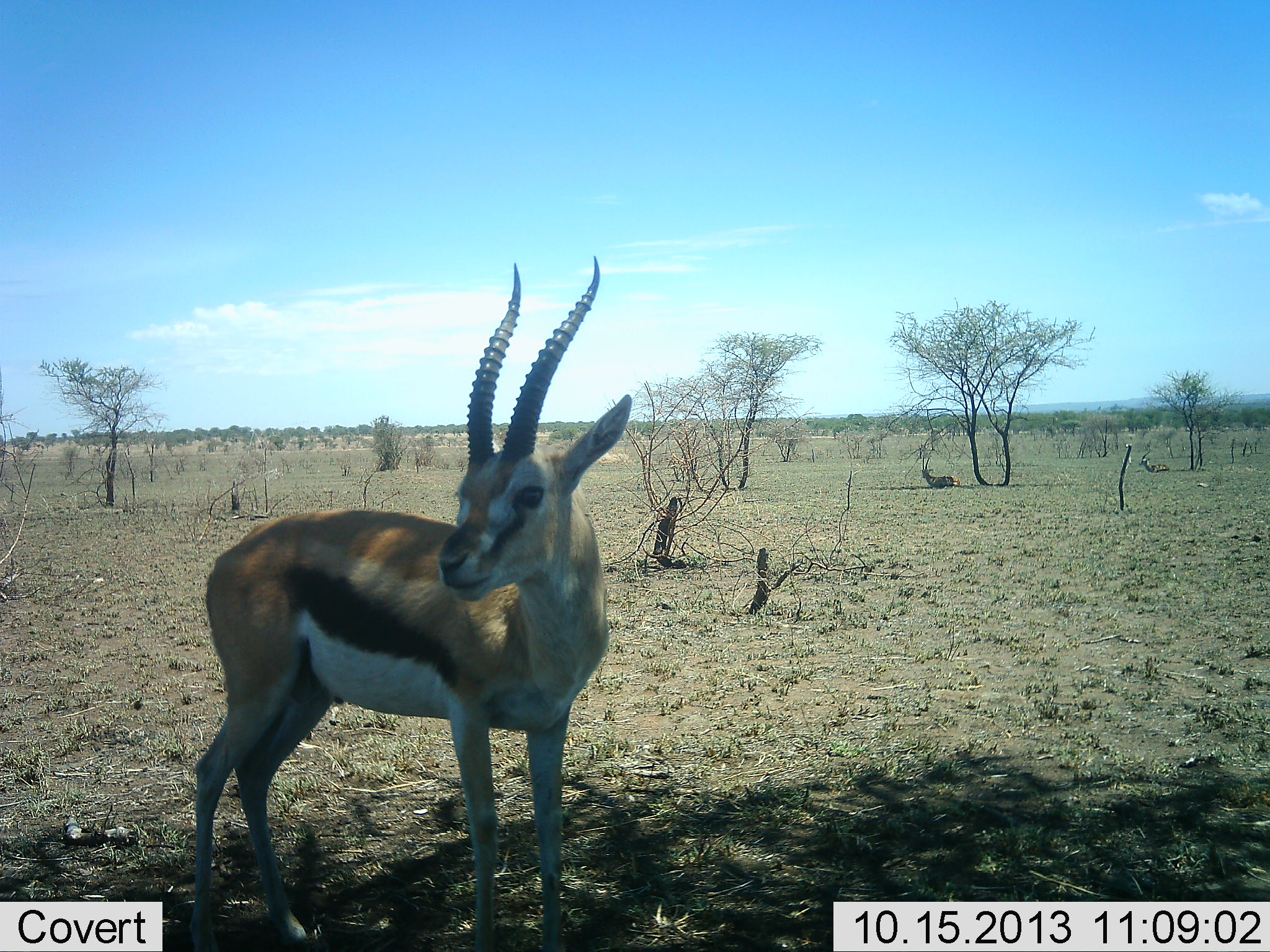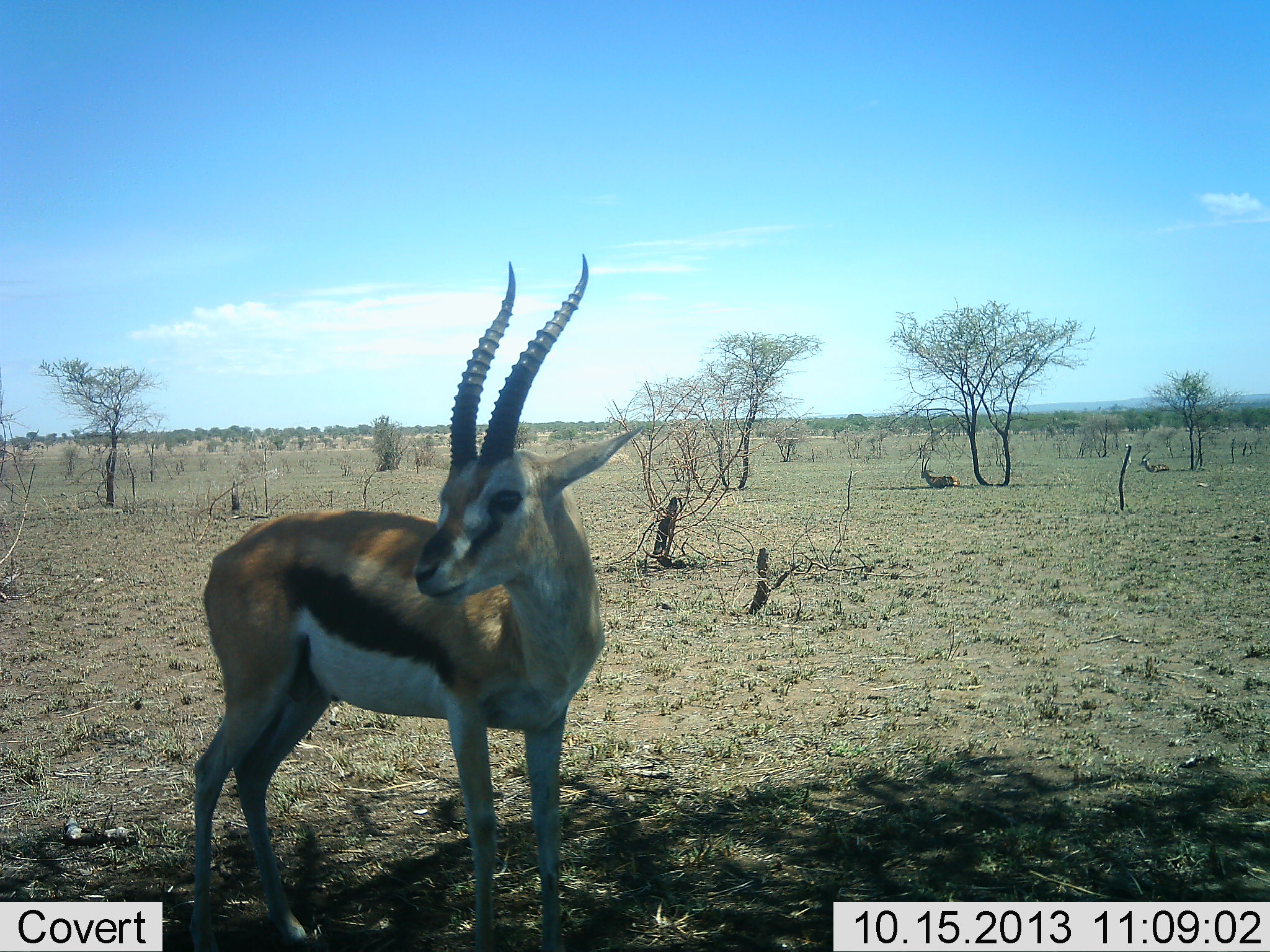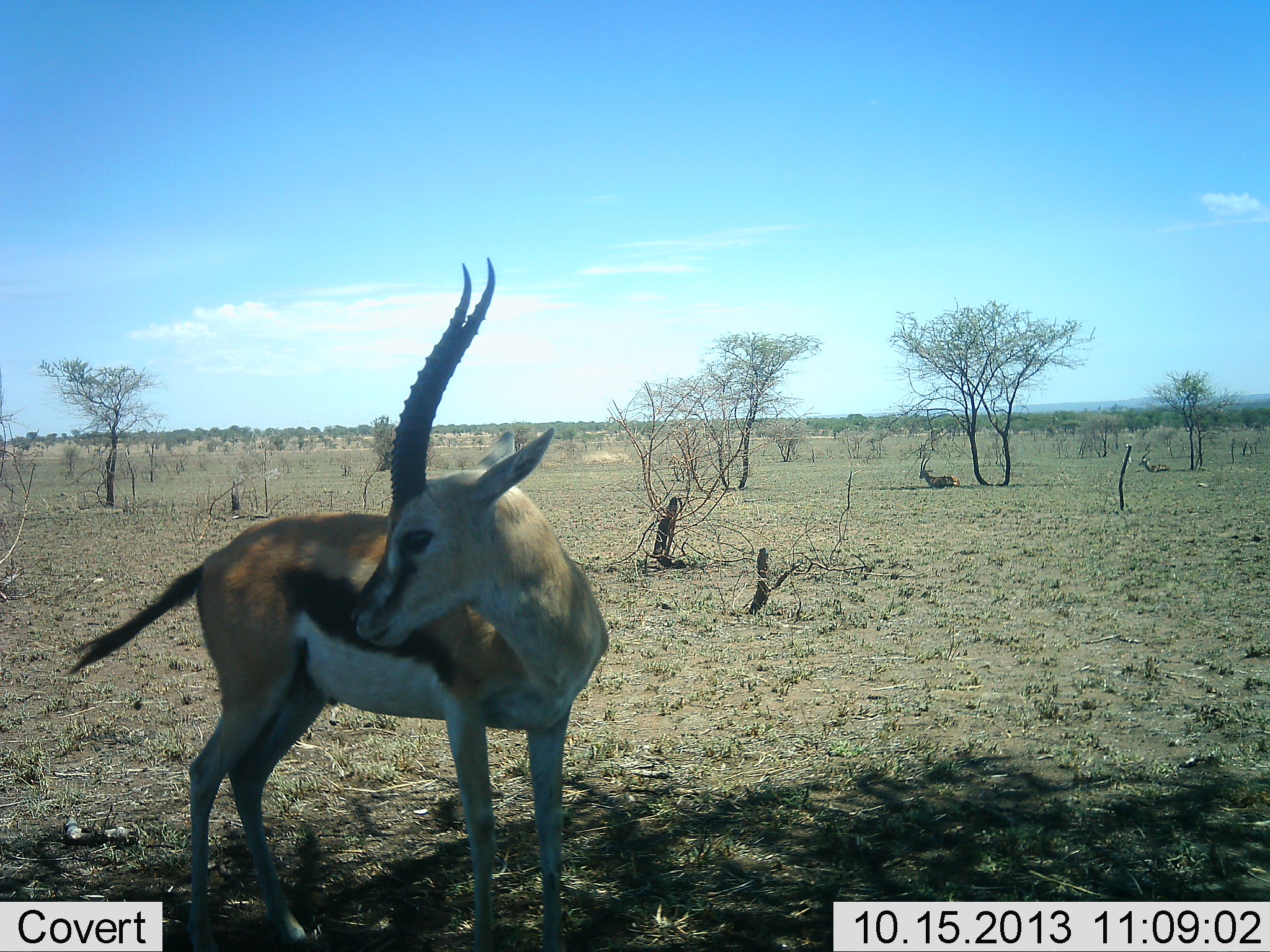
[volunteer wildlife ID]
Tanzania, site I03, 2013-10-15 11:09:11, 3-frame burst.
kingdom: Animalia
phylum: Chordata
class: Mammalia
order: Artiodactyla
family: Bovidae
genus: Eudorcas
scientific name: Eudorcas thomsonii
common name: thomson's gazelle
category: gazellethomsons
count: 2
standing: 100%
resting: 50%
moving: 0%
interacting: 0%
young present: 0%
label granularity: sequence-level